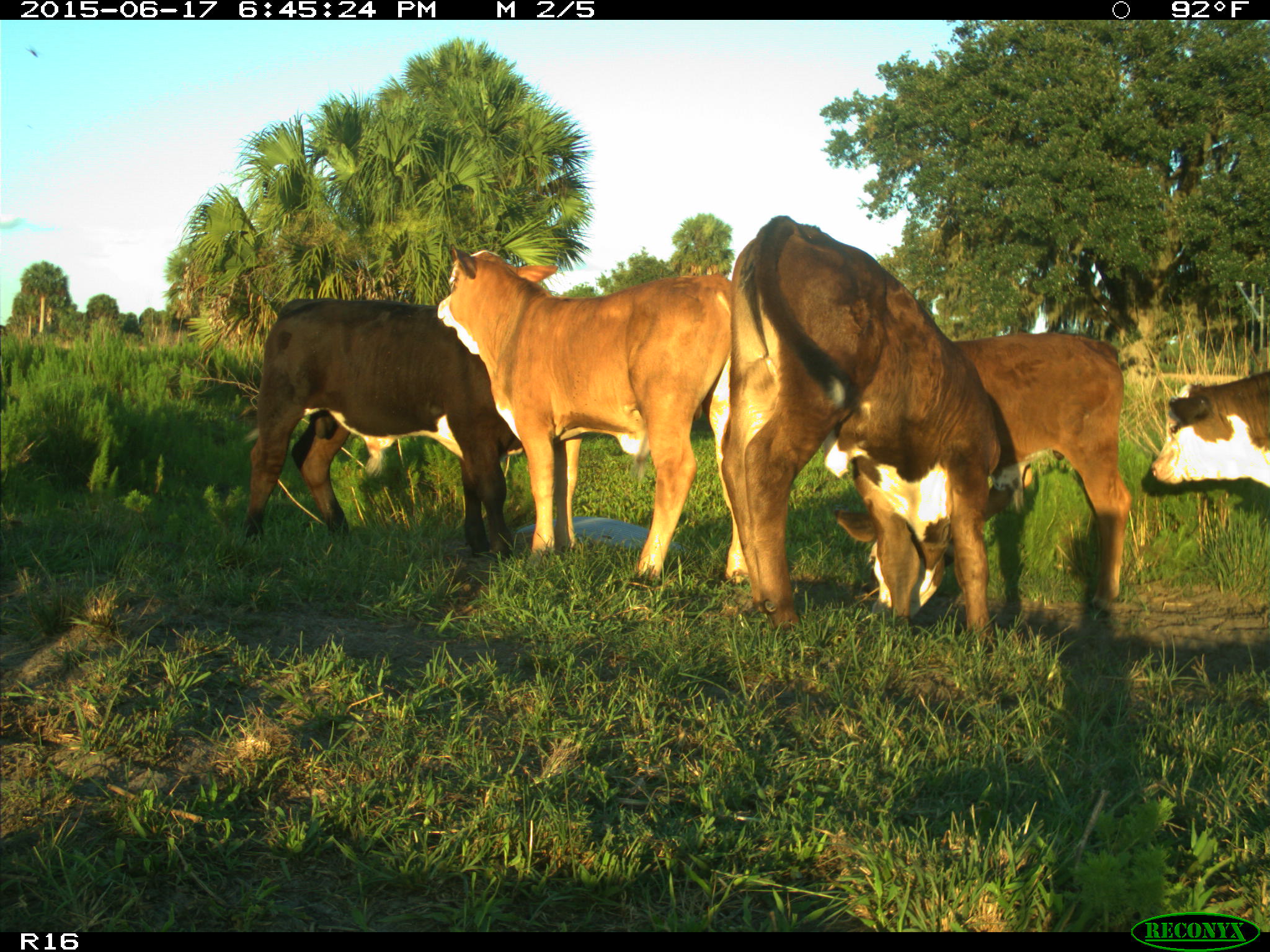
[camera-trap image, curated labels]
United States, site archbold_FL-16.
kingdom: Animalia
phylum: Chordata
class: Mammalia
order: Artiodactyla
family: Bovidae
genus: Bos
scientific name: Bos taurus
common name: domestic cow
Bos taurus (domestic cow).